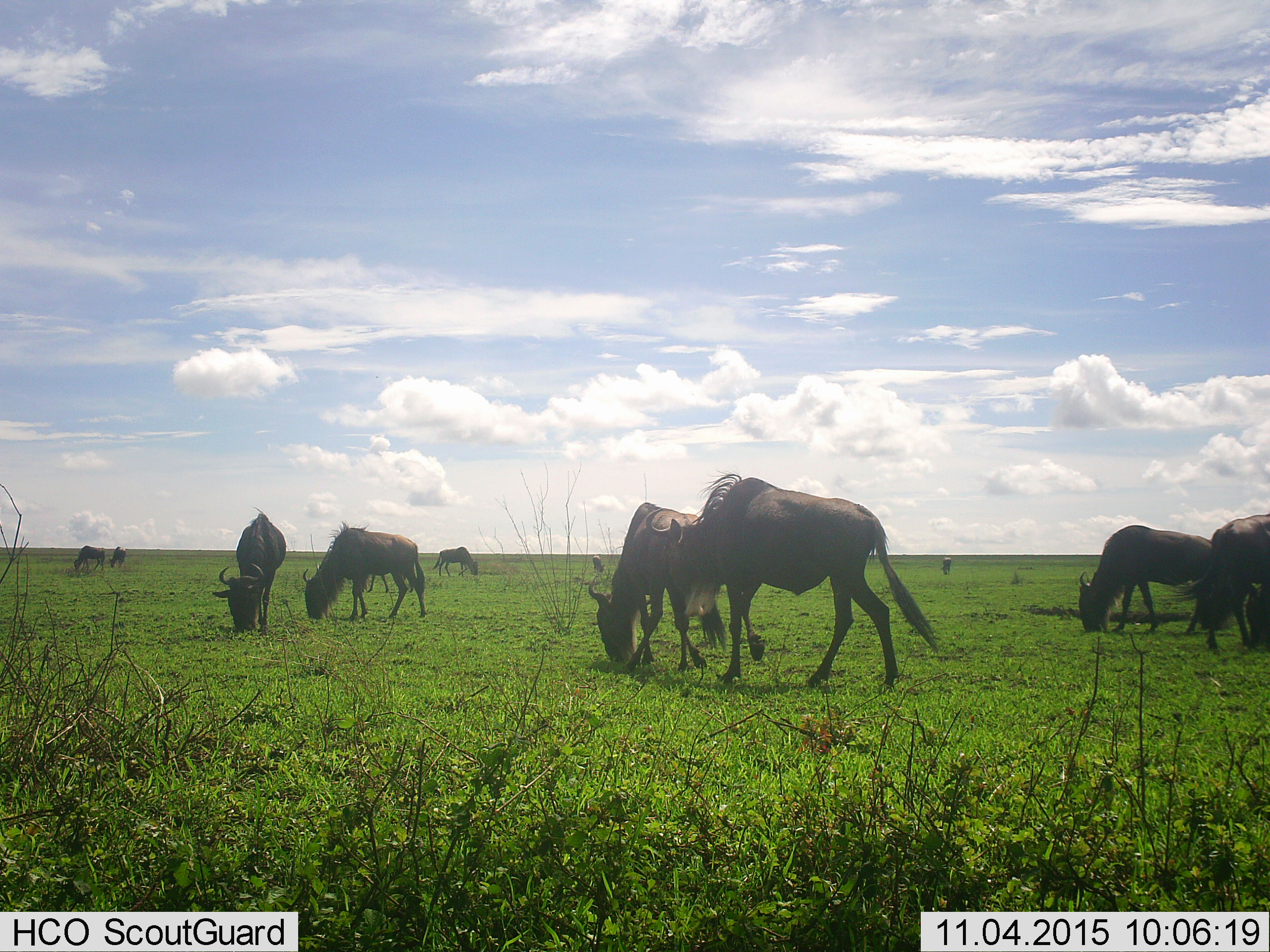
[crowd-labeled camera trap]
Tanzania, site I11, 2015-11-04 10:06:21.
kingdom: Animalia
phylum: Chordata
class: Mammalia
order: Artiodactyla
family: Bovidae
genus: Connochaetes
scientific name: Connochaetes taurinus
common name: blue wildebeest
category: wildebeest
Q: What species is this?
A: Wildebeest (blue wildebeest) (Connochaetes taurinus).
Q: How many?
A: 11-50.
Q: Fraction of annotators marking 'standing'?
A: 38%.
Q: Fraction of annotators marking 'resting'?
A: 0%.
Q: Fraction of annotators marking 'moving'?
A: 25%.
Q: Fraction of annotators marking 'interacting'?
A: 0%.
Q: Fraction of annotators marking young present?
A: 0%.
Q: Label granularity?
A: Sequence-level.